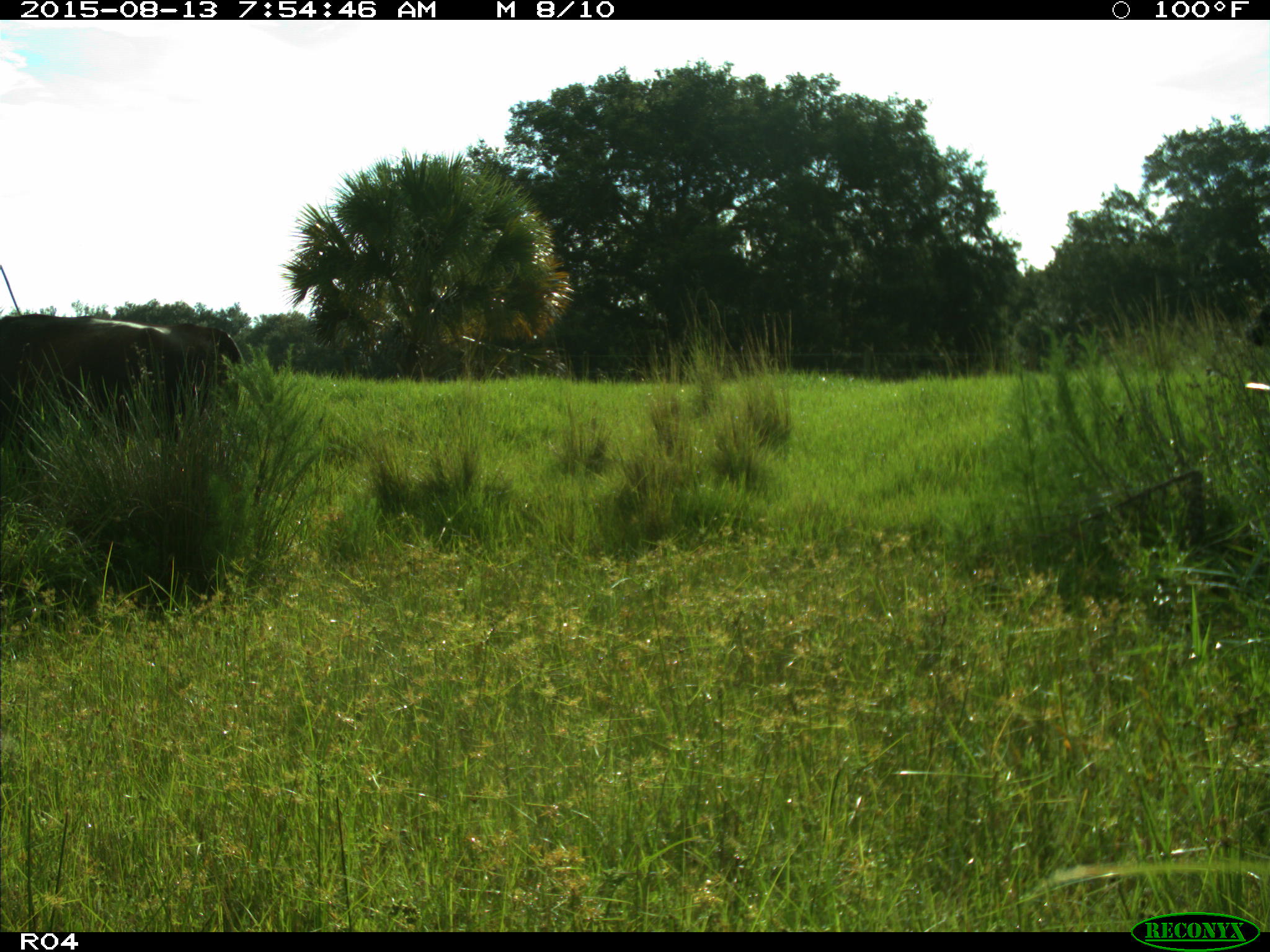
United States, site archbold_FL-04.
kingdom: Animalia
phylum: Chordata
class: Mammalia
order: Artiodactyla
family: Bovidae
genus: Bos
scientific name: Bos taurus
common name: domestic cow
Bos taurus (domestic cow).